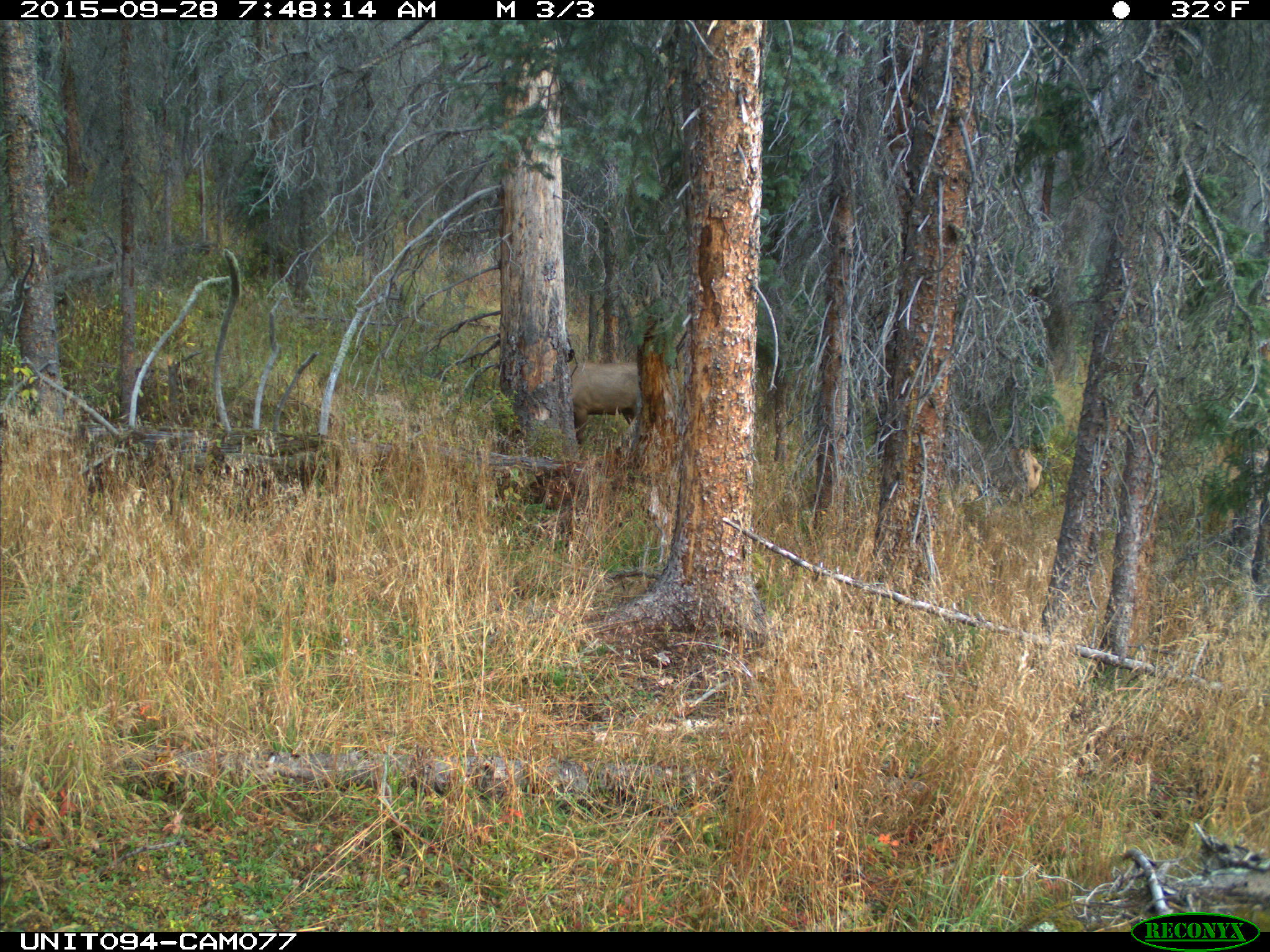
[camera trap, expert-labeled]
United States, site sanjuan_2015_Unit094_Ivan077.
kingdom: Animalia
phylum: Chordata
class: Mammalia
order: Artiodactyla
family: Cervidae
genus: Cervus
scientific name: Cervus elaphus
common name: red deer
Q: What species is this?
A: Cervus elaphus (red deer).